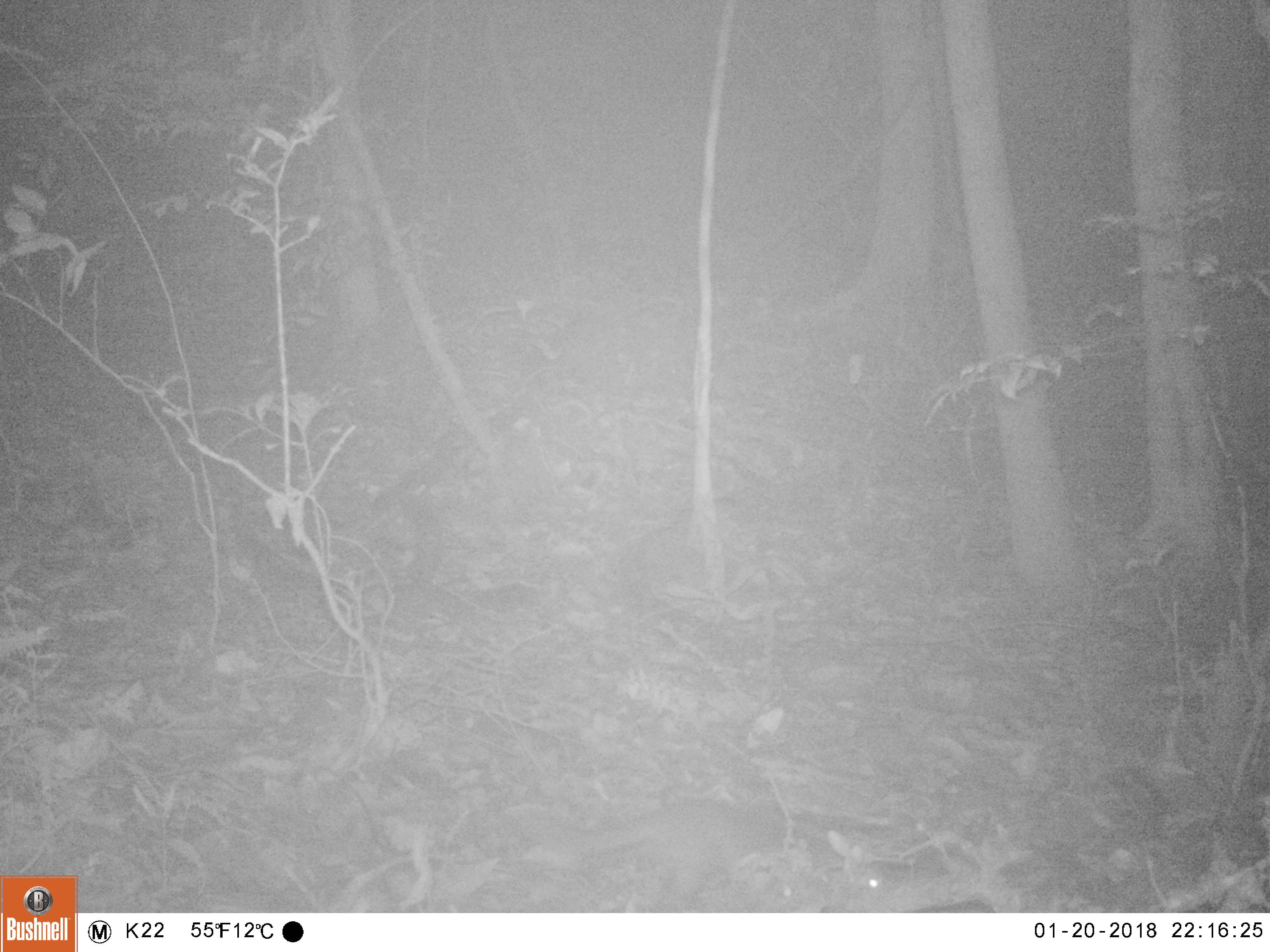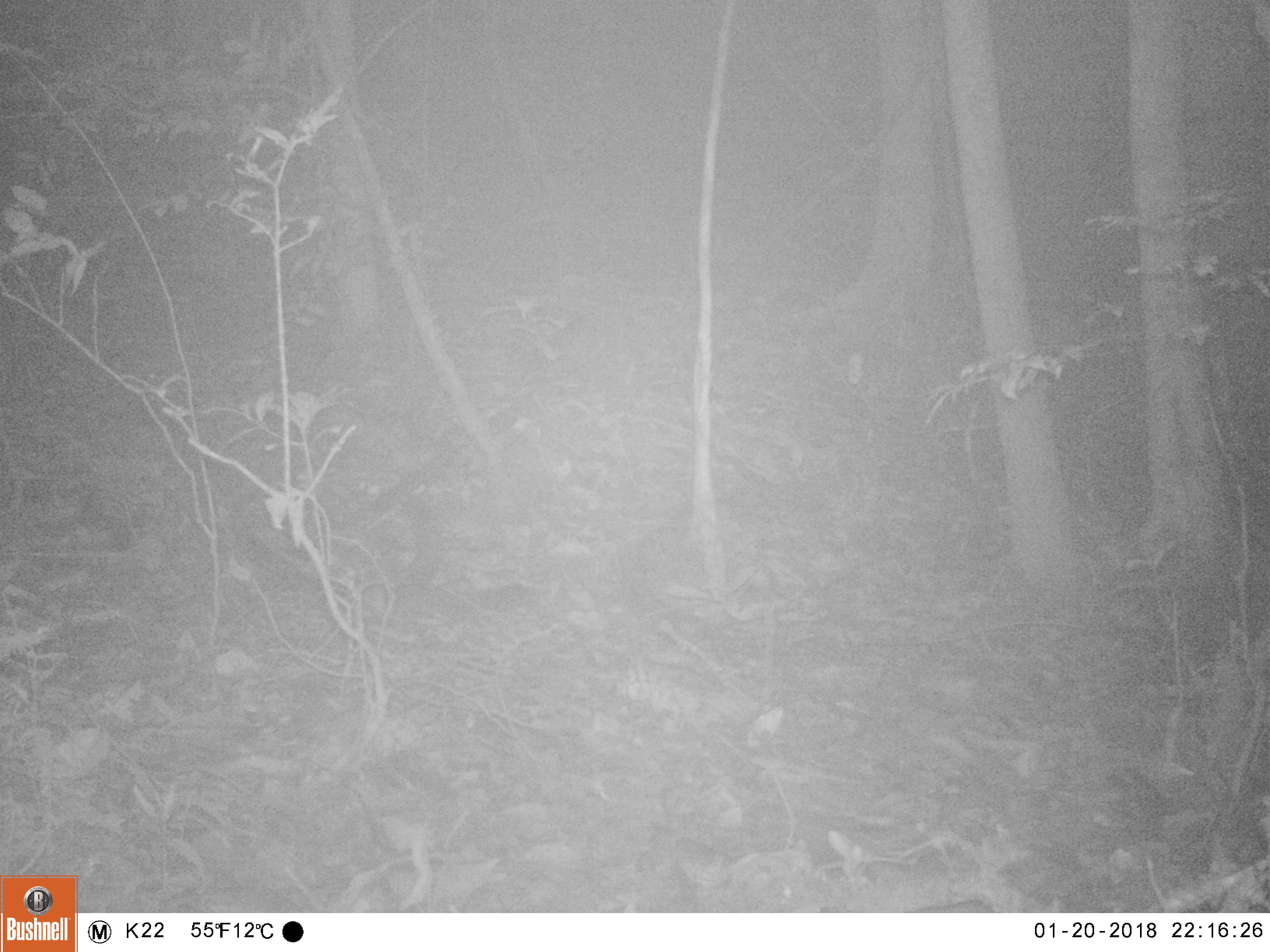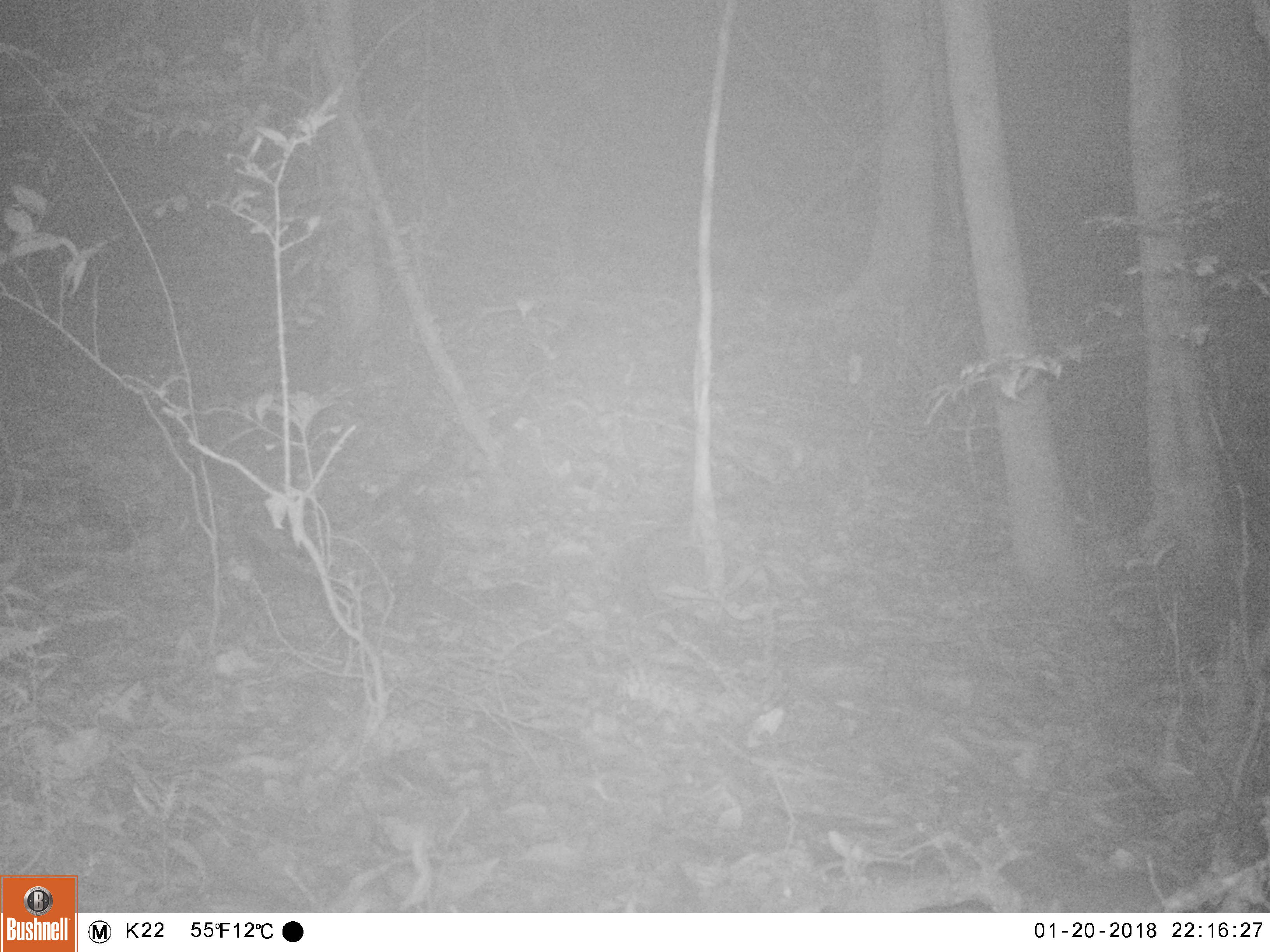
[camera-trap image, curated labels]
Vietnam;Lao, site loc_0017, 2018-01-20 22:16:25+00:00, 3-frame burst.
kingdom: Animalia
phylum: Chordata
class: Mammalia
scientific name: Mammalia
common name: mammal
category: unidentified small mammal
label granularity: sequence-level